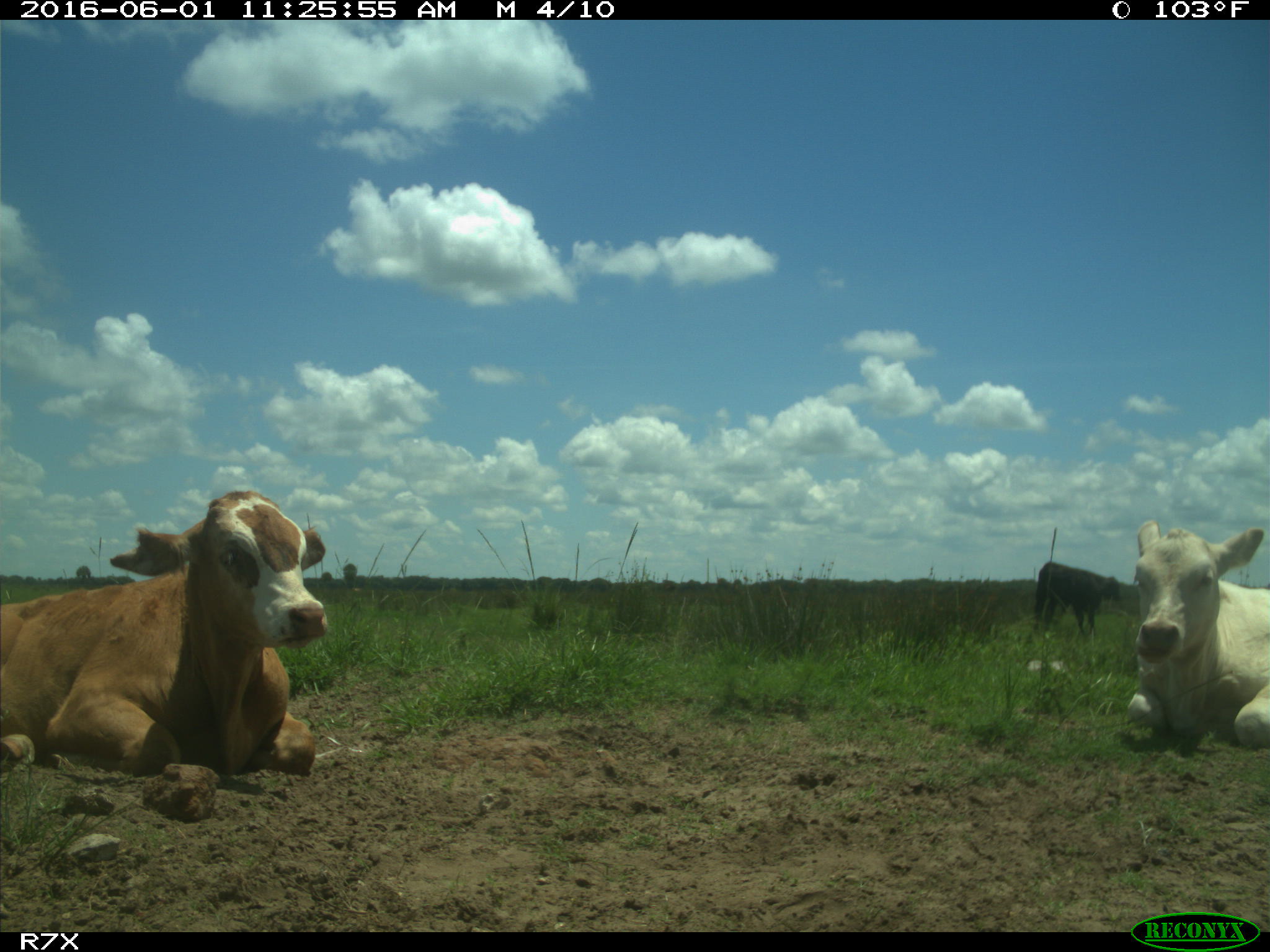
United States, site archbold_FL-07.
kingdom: Animalia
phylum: Chordata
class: Mammalia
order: Artiodactyla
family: Bovidae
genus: Bos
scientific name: Bos taurus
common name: domestic cow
Bos taurus (domestic cow).